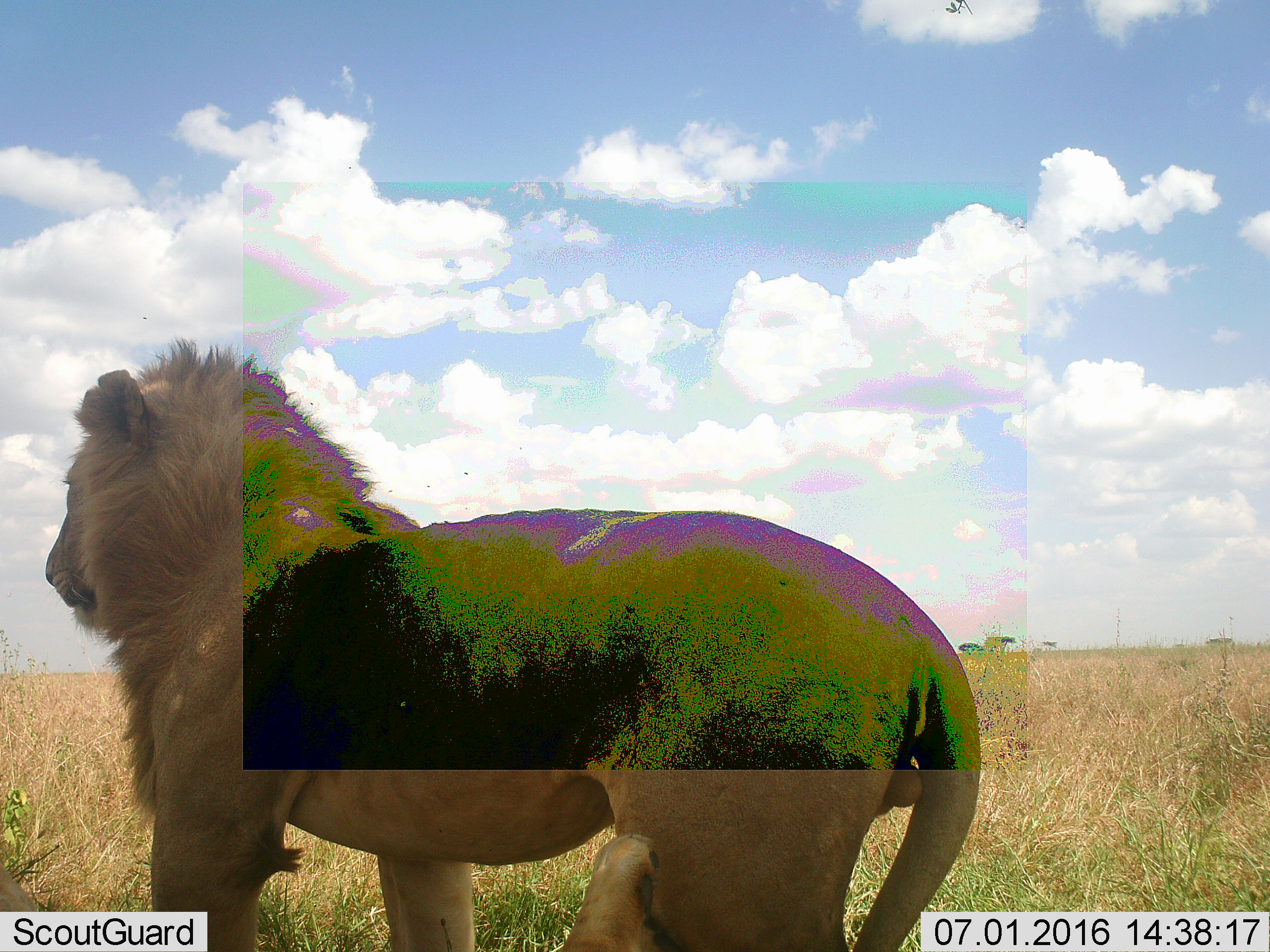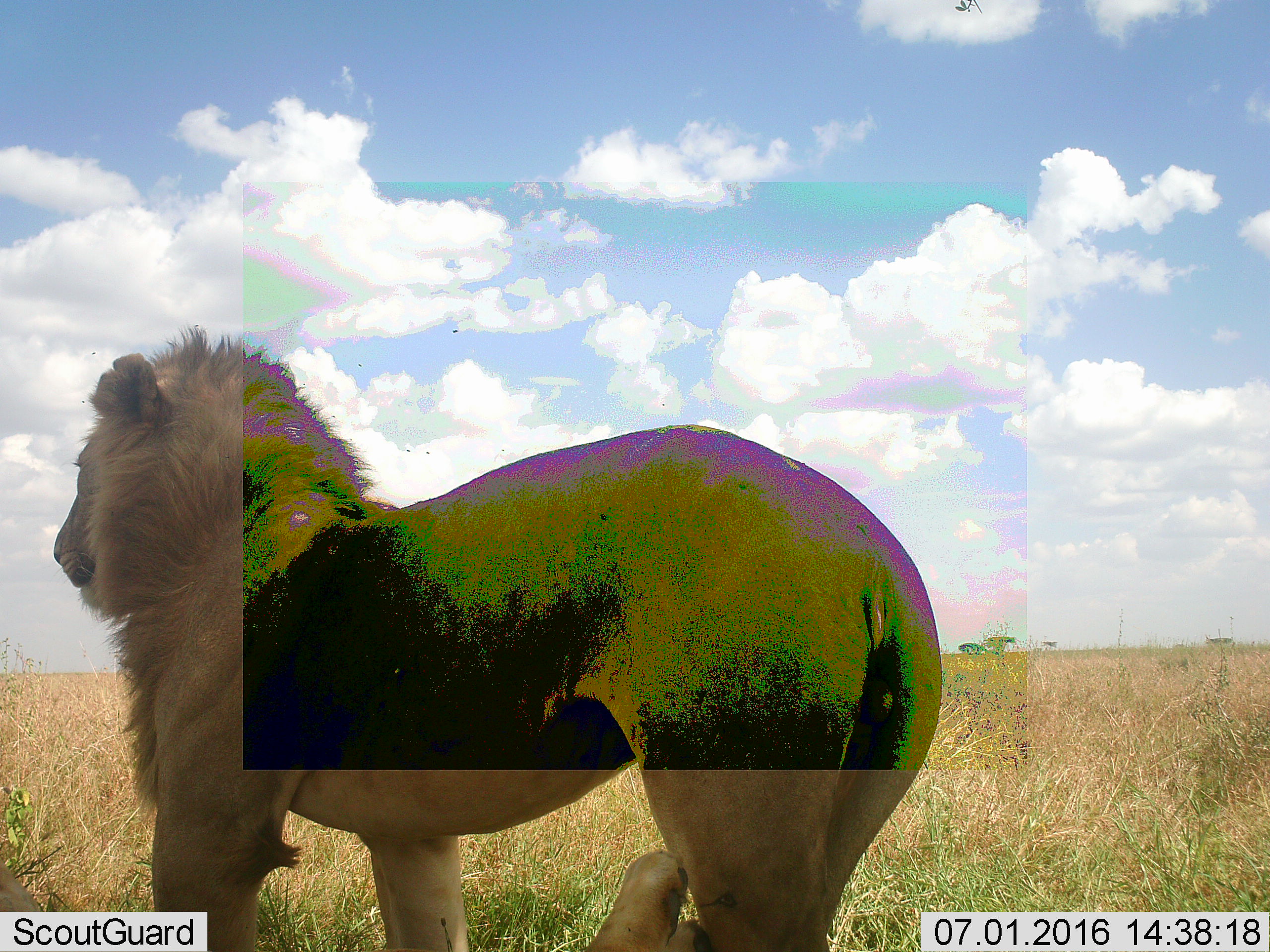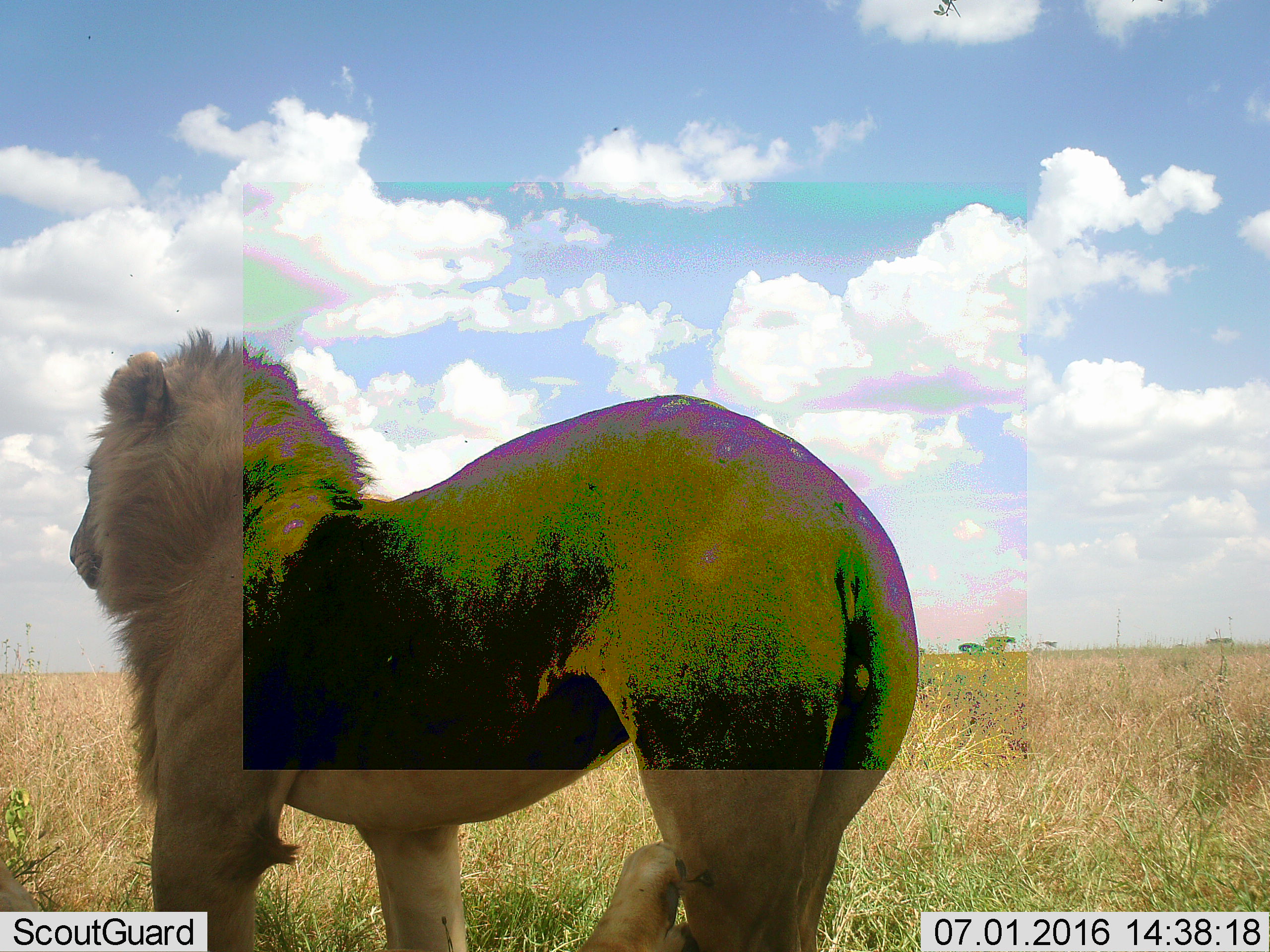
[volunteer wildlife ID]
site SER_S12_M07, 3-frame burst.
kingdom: Animalia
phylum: Chordata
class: Mammalia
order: Carnivora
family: Felidae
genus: Panthera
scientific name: Panthera leo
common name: lion male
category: lionmale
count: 1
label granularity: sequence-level